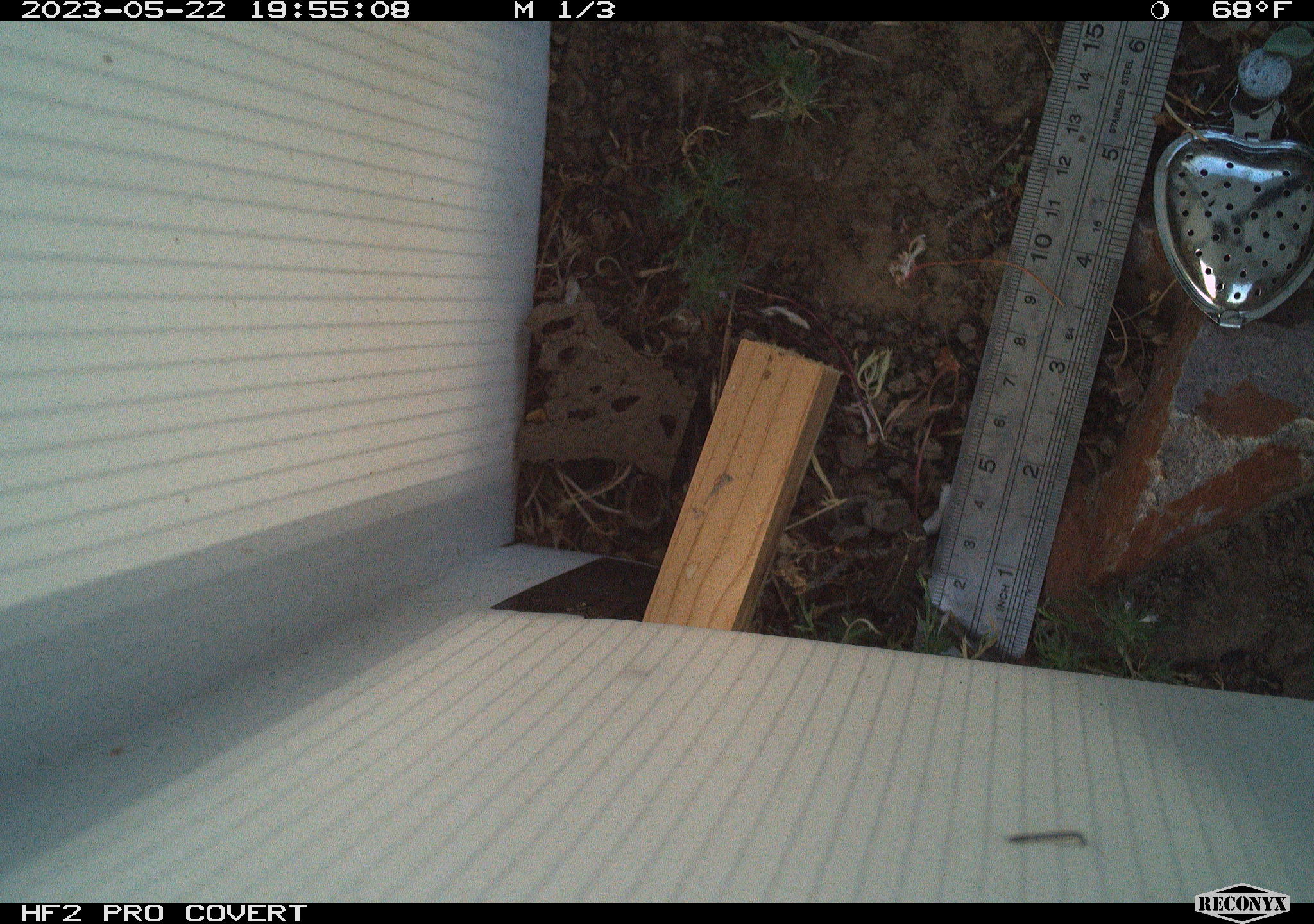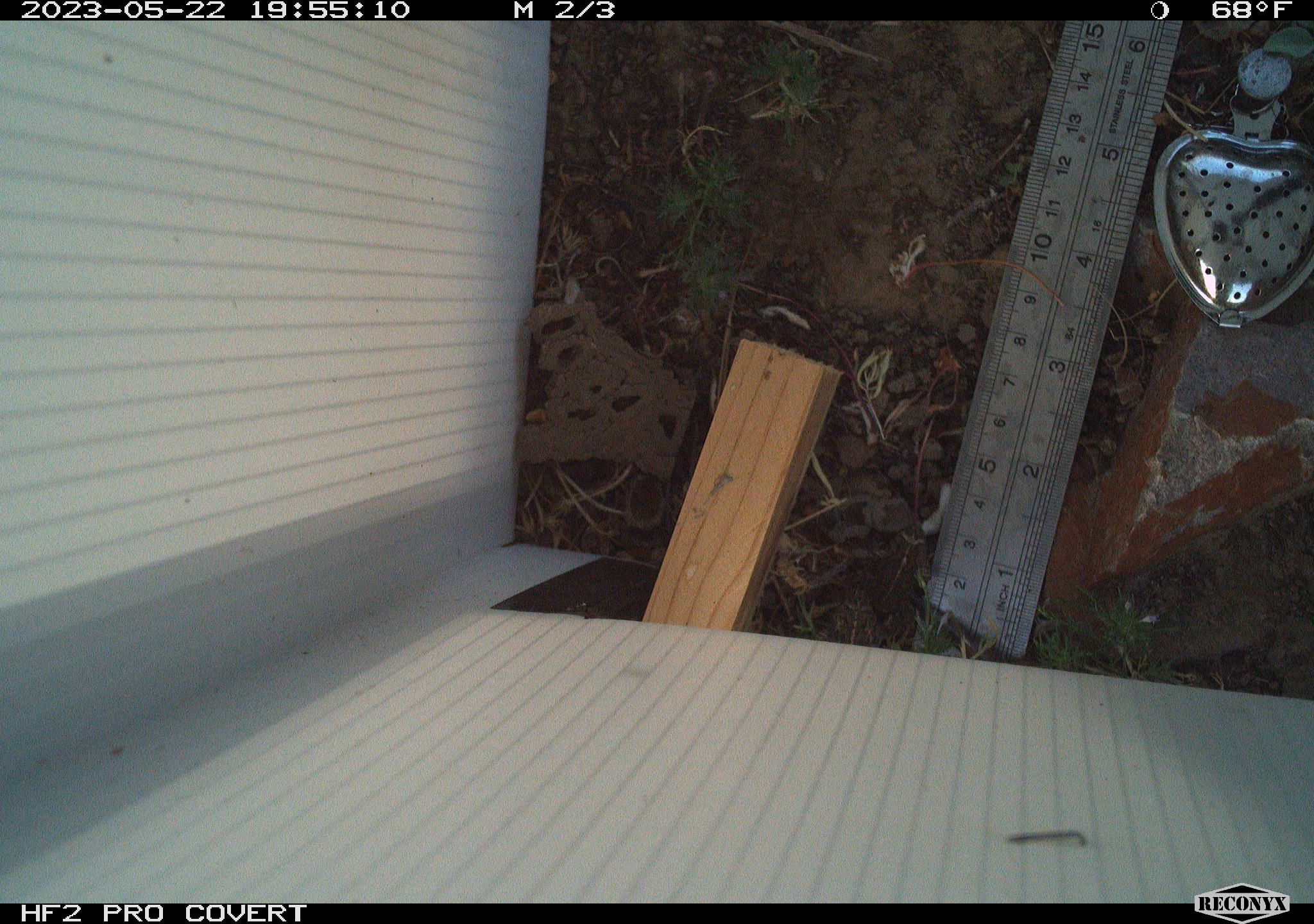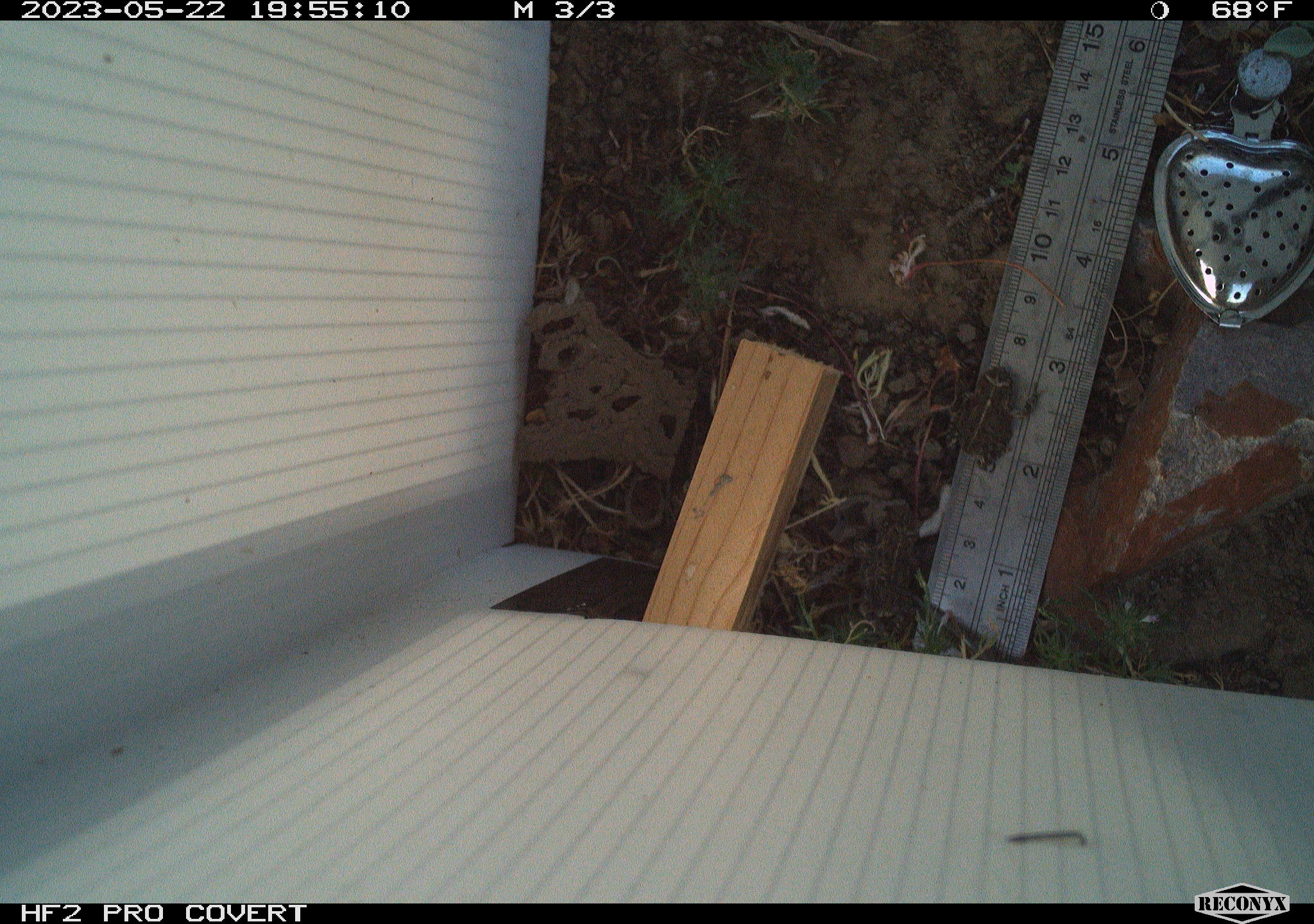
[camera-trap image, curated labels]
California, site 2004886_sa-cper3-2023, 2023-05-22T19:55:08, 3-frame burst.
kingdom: Animalia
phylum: Chordata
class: Amphibia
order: Anura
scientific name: Anura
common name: frogs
Frogs (Anura).